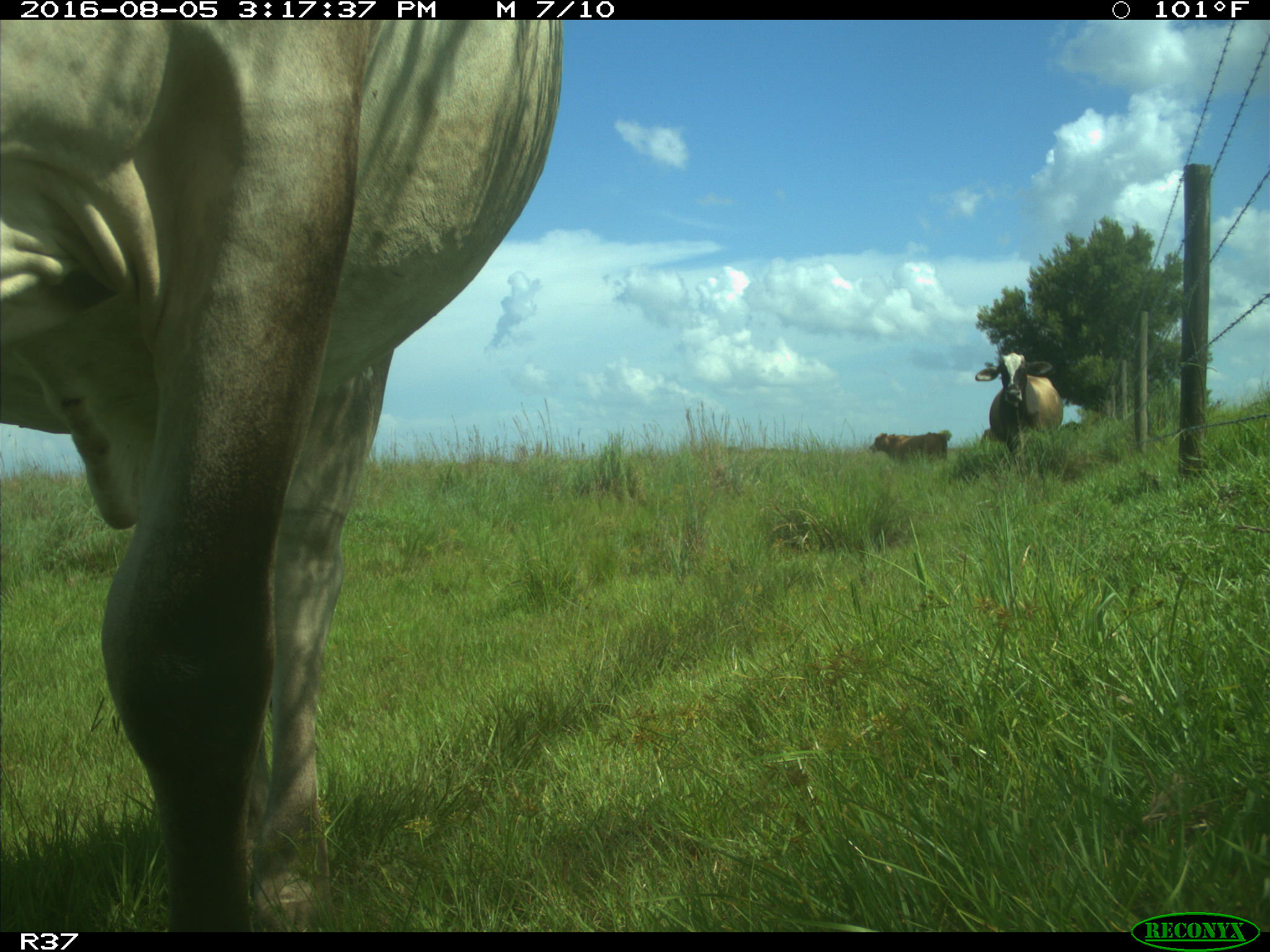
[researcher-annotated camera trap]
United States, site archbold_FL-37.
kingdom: Animalia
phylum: Chordata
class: Mammalia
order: Artiodactyla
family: Bovidae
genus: Bos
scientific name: Bos taurus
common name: domestic cow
Bos taurus (domestic cow).